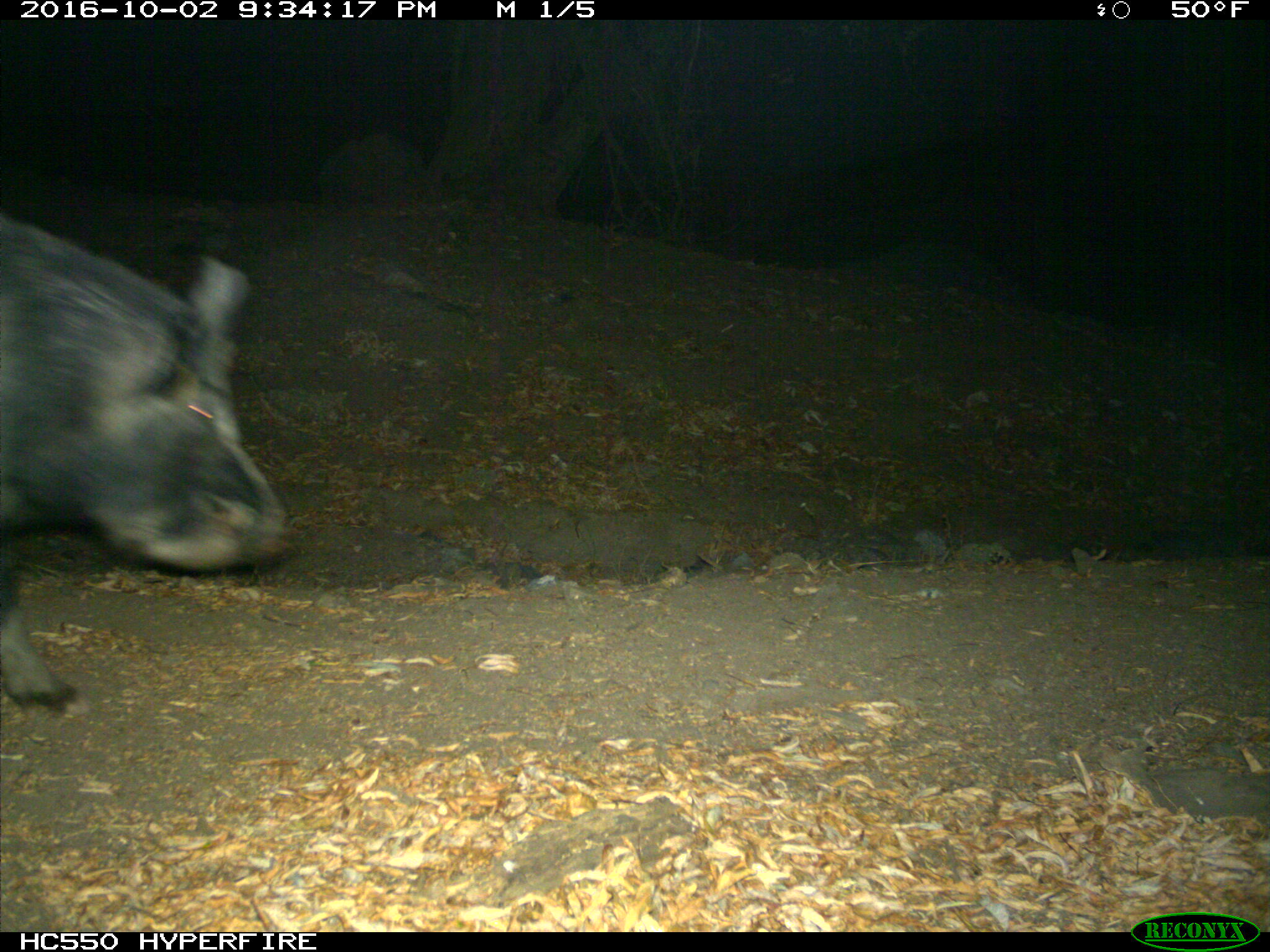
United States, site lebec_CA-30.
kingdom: Animalia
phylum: Chordata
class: Mammalia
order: Artiodactyla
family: Suidae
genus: Sus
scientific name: Sus scrofa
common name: wild boar